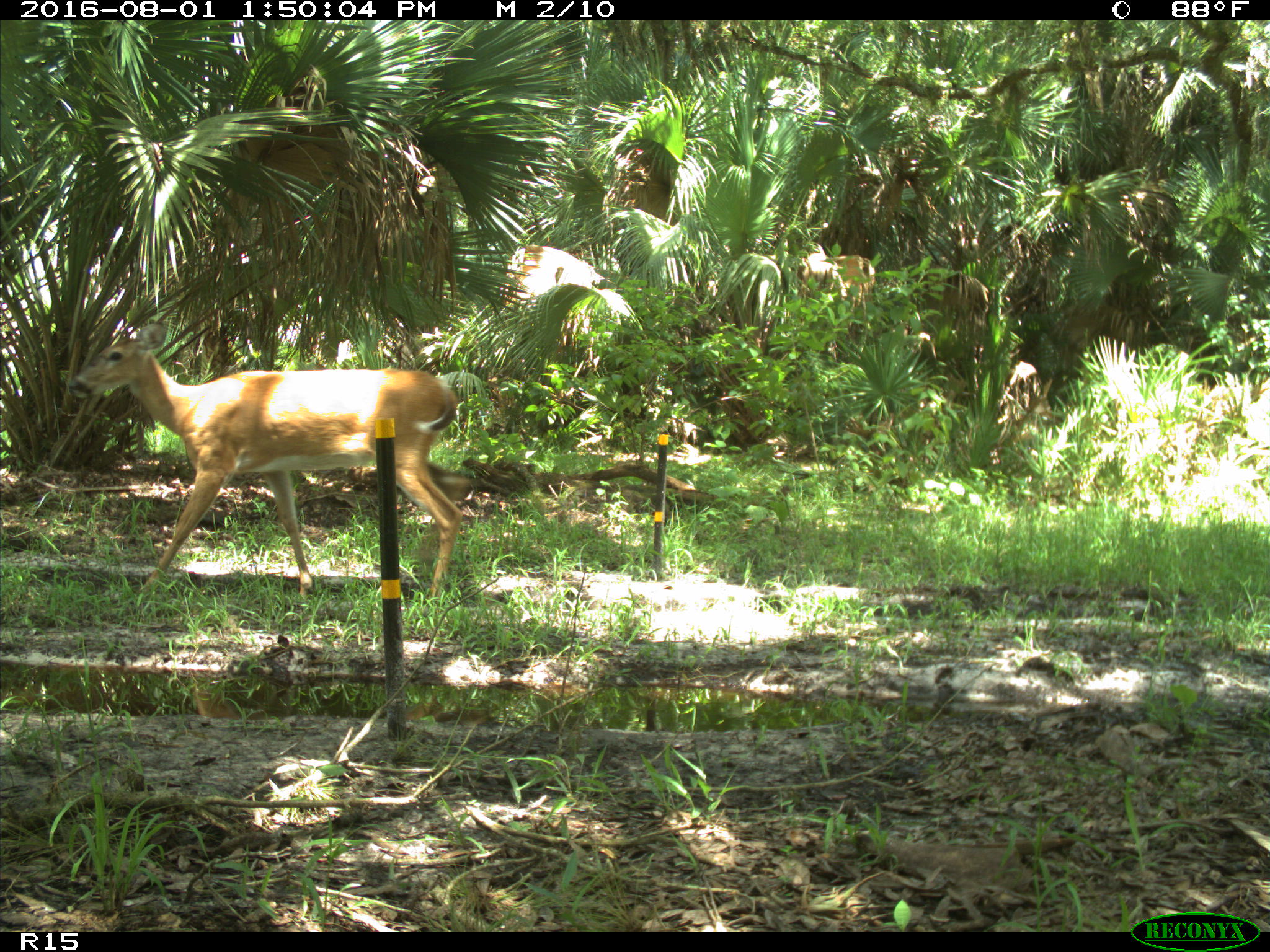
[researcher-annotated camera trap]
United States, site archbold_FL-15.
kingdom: Animalia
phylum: Chordata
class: Mammalia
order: Artiodactyla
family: Cervidae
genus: Odocoileus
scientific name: Odocoileus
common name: deer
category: unidentified deer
Unidentified deer (deer) (Odocoileus).